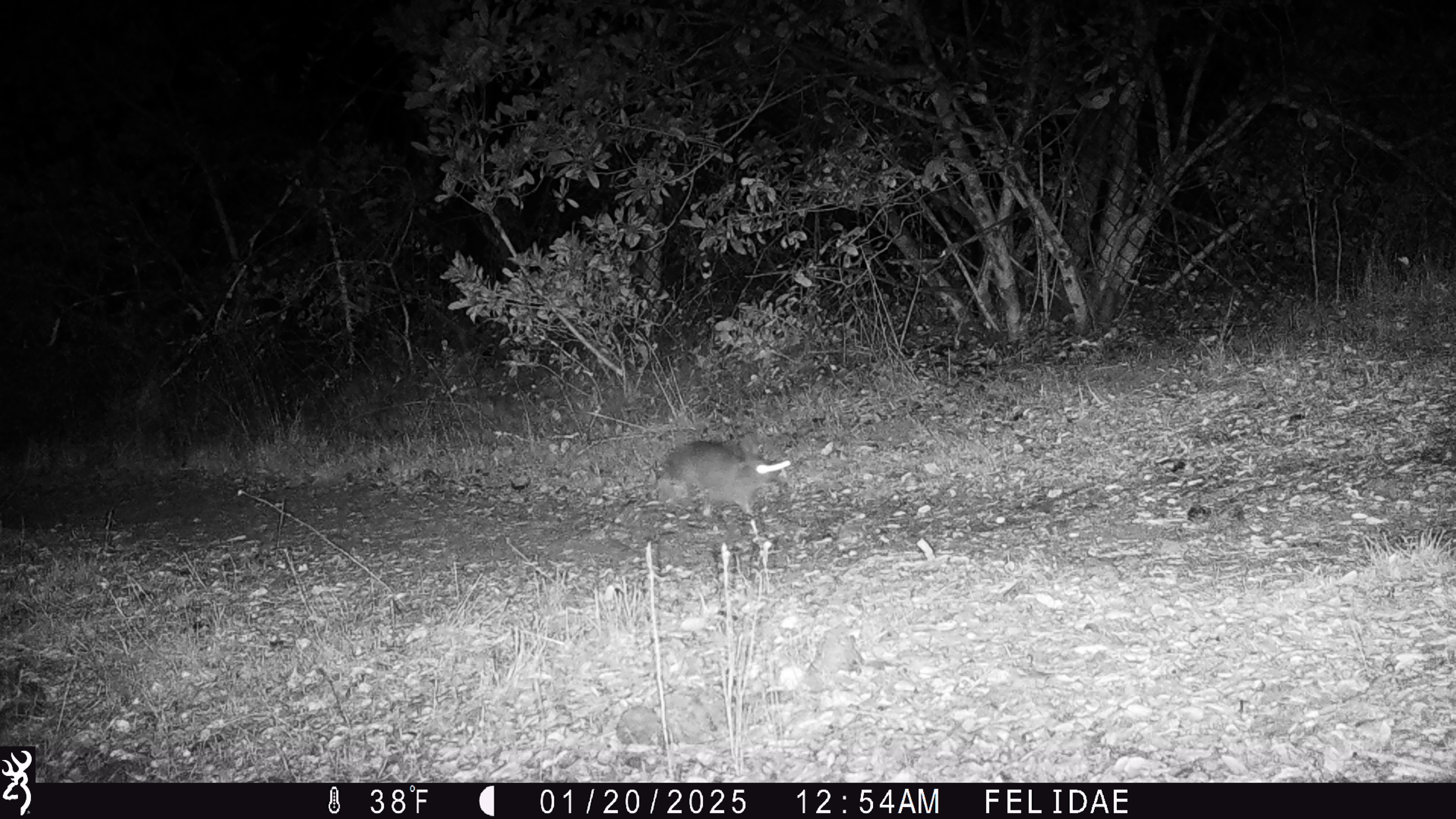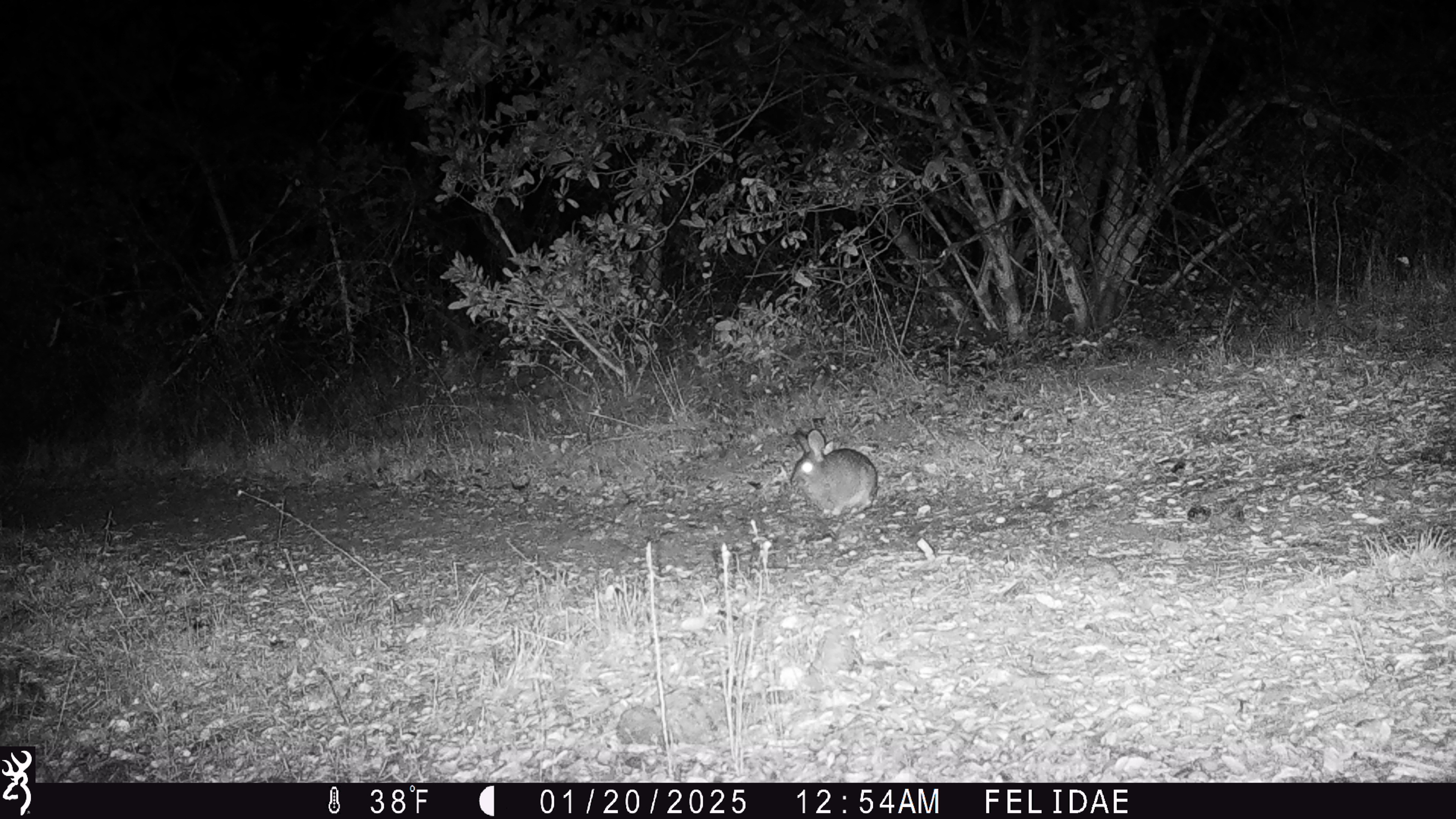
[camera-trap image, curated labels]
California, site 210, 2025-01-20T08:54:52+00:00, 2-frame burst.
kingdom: Animalia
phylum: Chordata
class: Mammalia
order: Lagomorpha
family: Leporidae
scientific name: Leporidae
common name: rabbit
Rabbit (Leporidae).